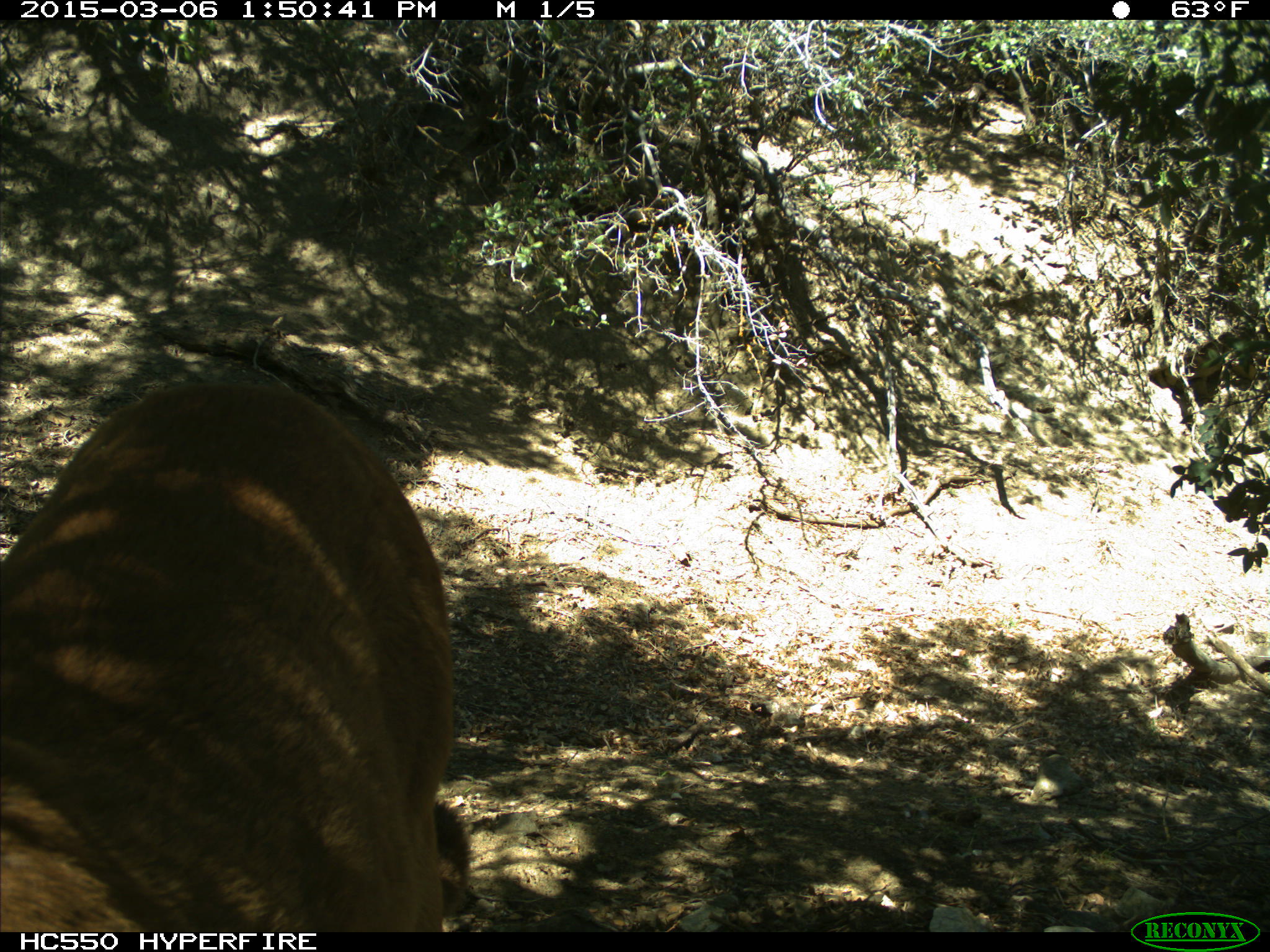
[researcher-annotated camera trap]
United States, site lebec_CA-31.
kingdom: Animalia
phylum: Chordata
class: Mammalia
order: Carnivora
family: Felidae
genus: Puma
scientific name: Puma concolor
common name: mountain lion